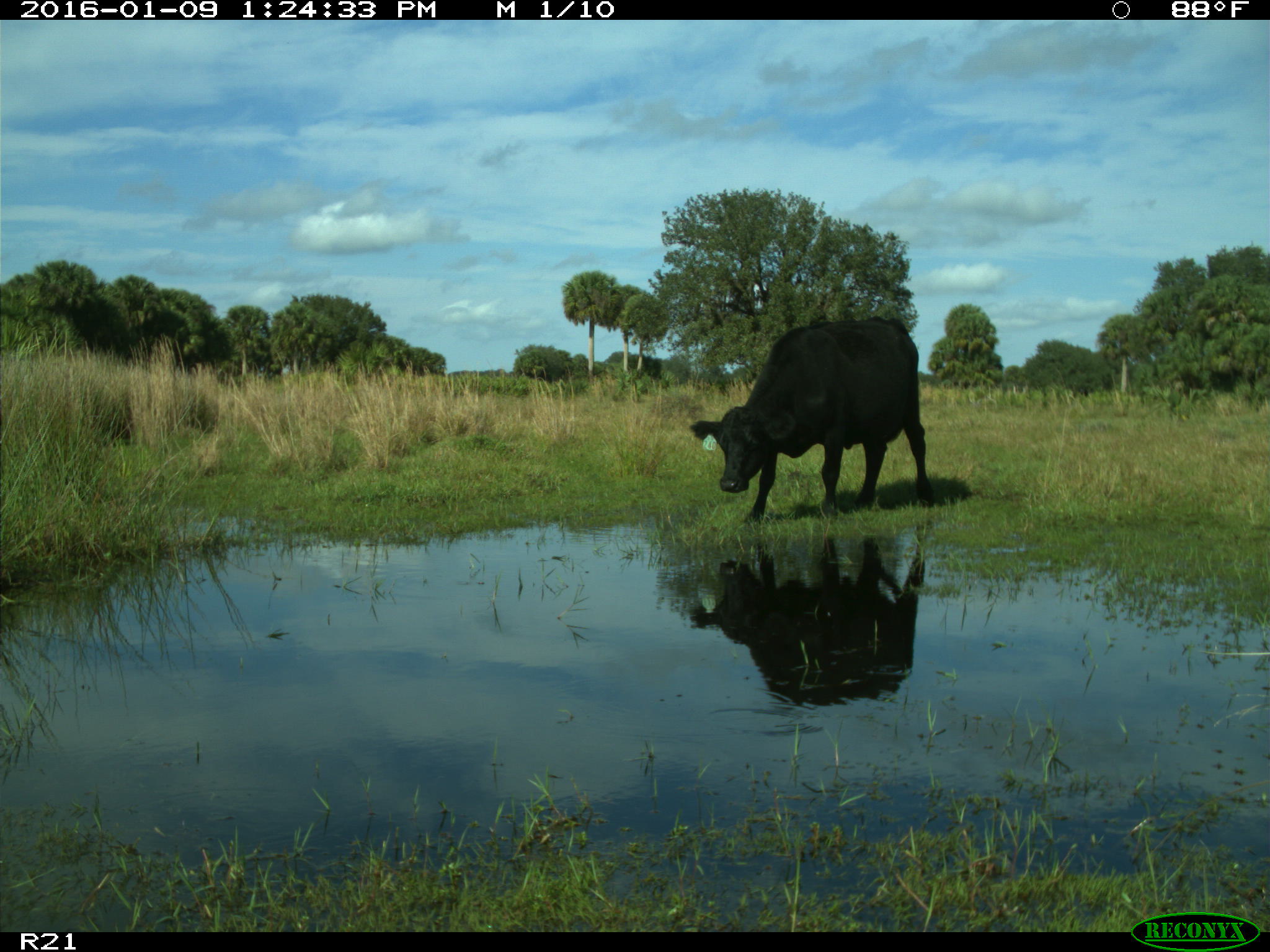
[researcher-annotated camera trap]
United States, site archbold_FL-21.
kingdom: Animalia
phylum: Chordata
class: Mammalia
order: Artiodactyla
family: Bovidae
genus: Bos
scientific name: Bos taurus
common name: domestic cow